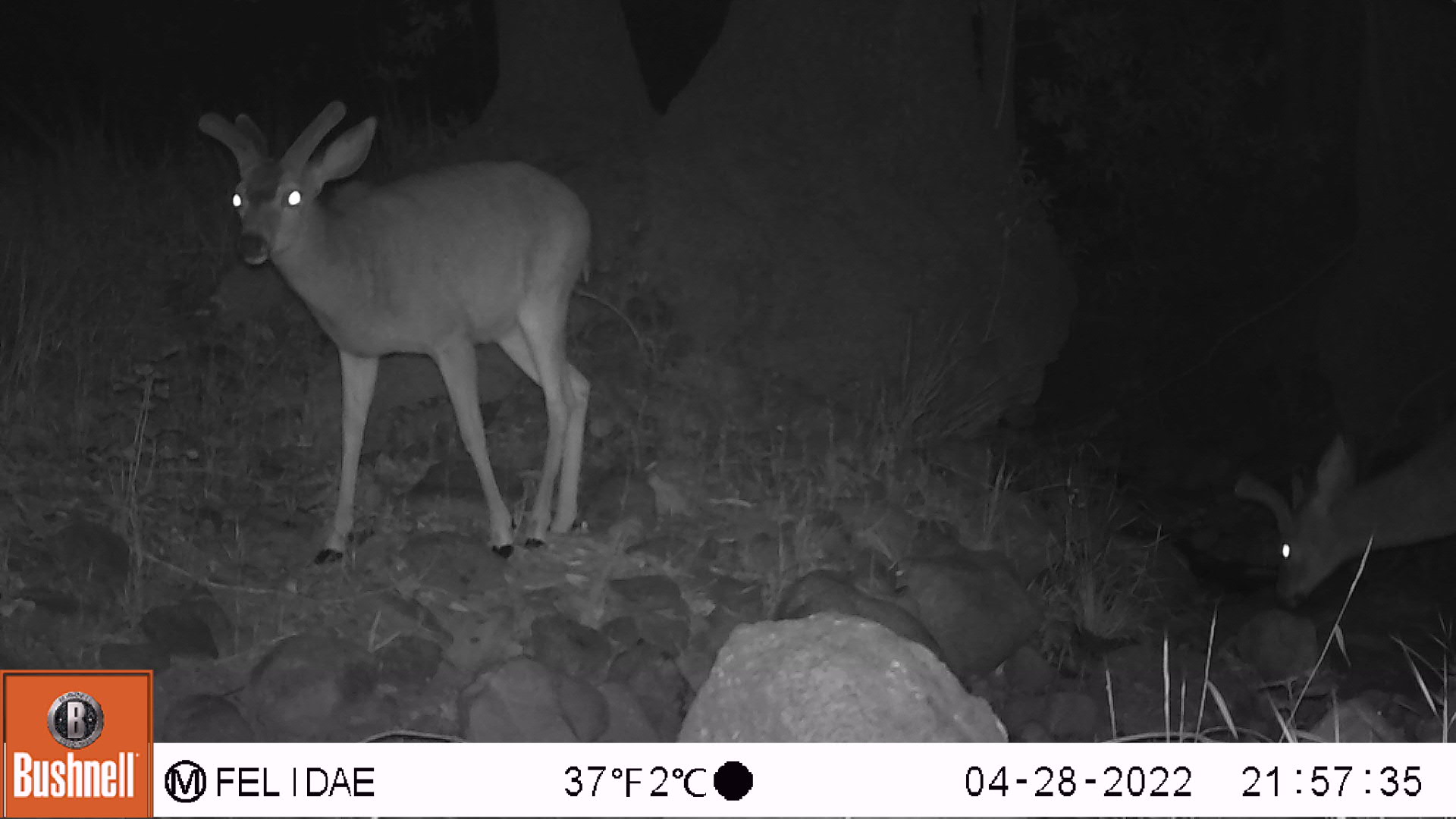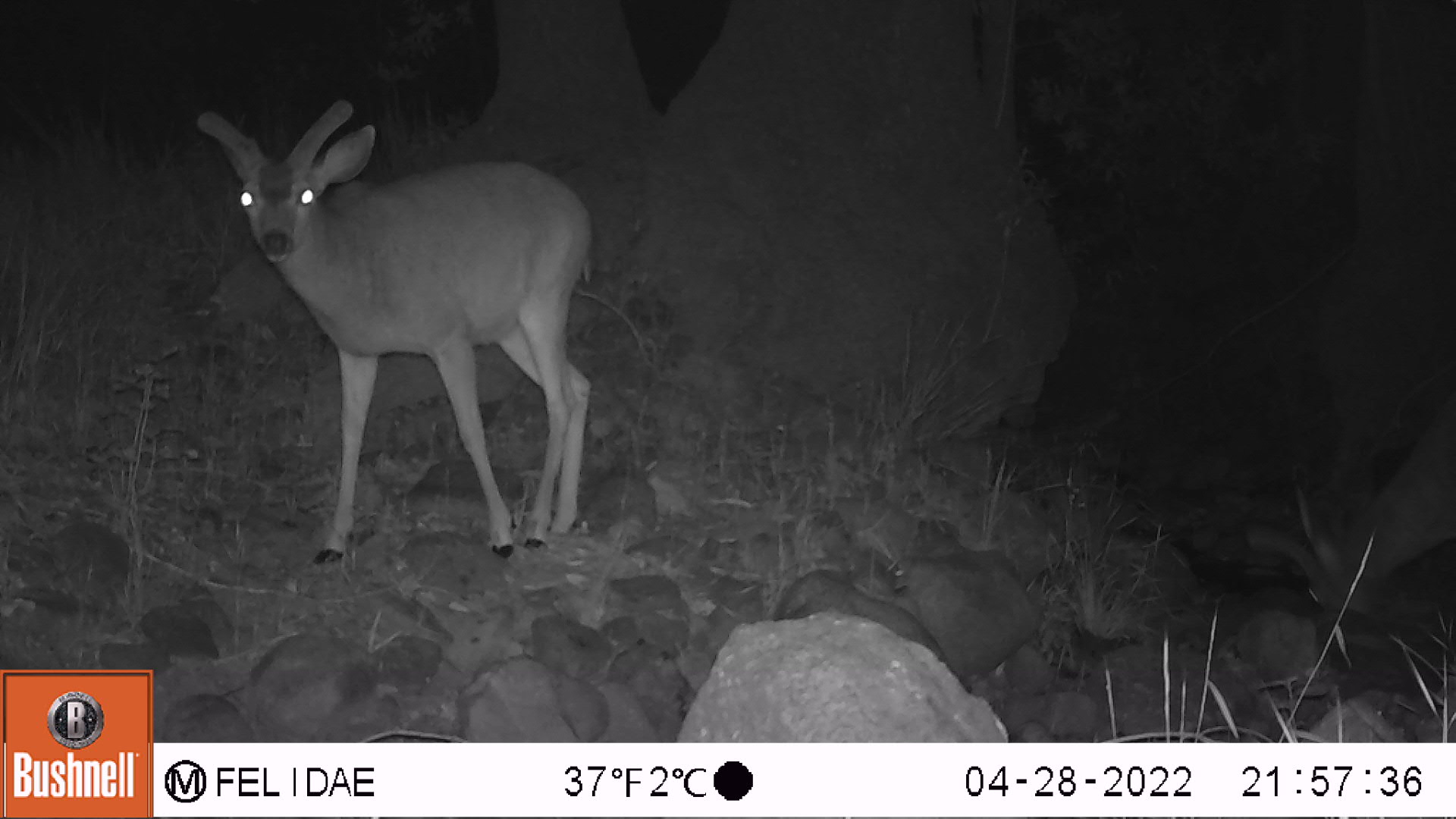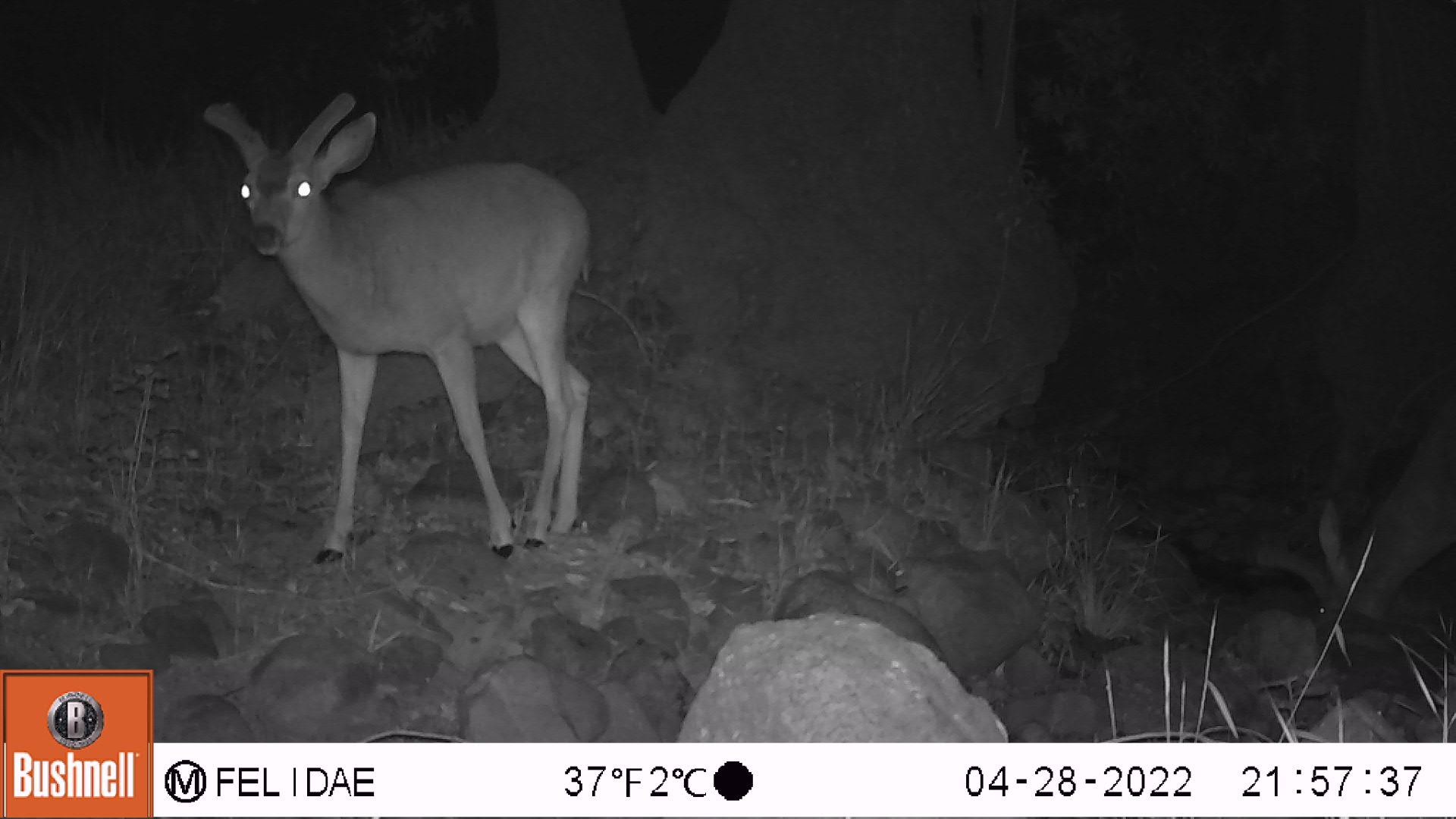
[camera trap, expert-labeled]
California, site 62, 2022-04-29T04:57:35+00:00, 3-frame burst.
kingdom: Animalia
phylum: Chordata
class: Mammalia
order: Artiodactyla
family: Cervidae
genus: Odocoileus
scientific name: Odocoileus hemionus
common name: mule deer